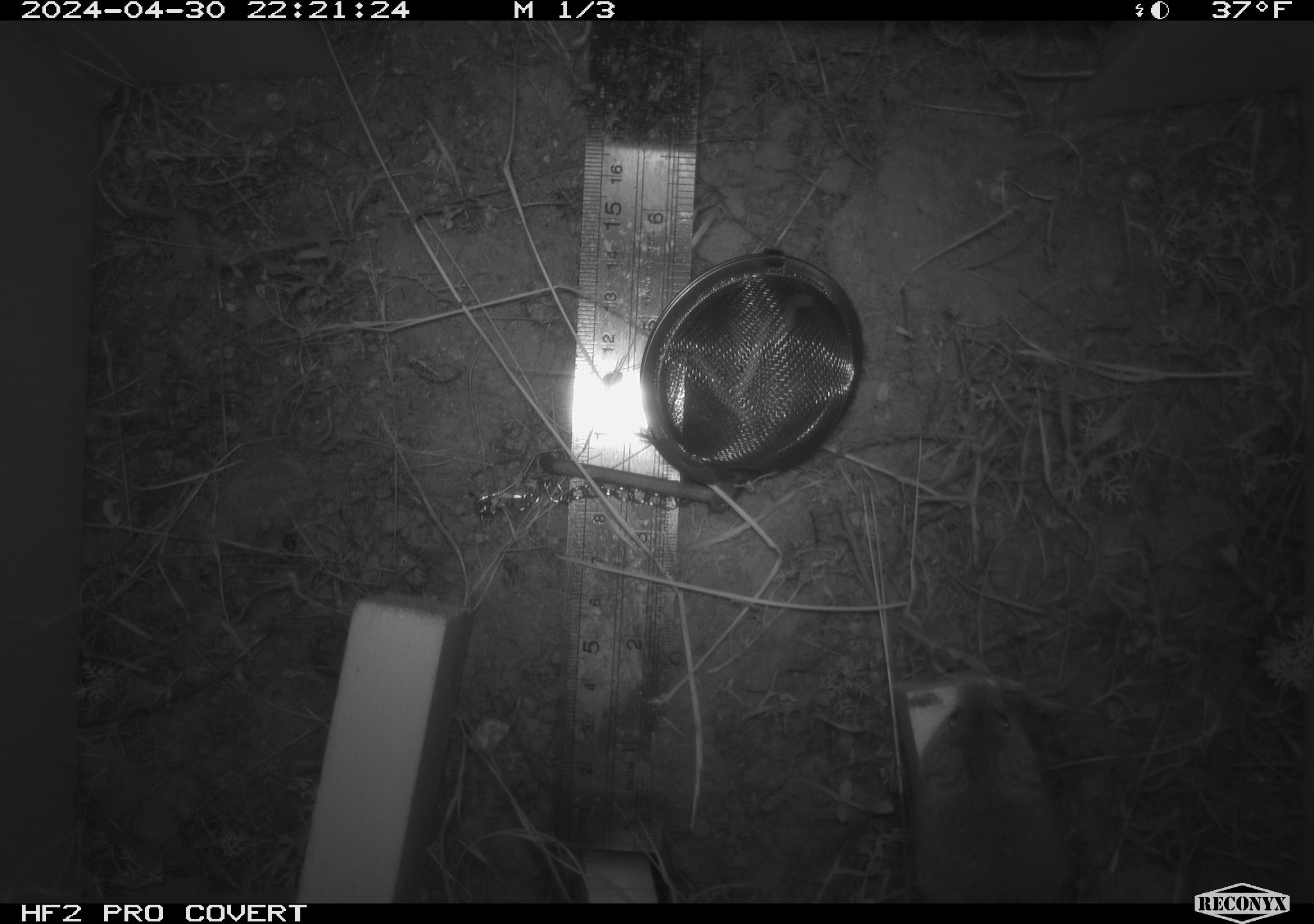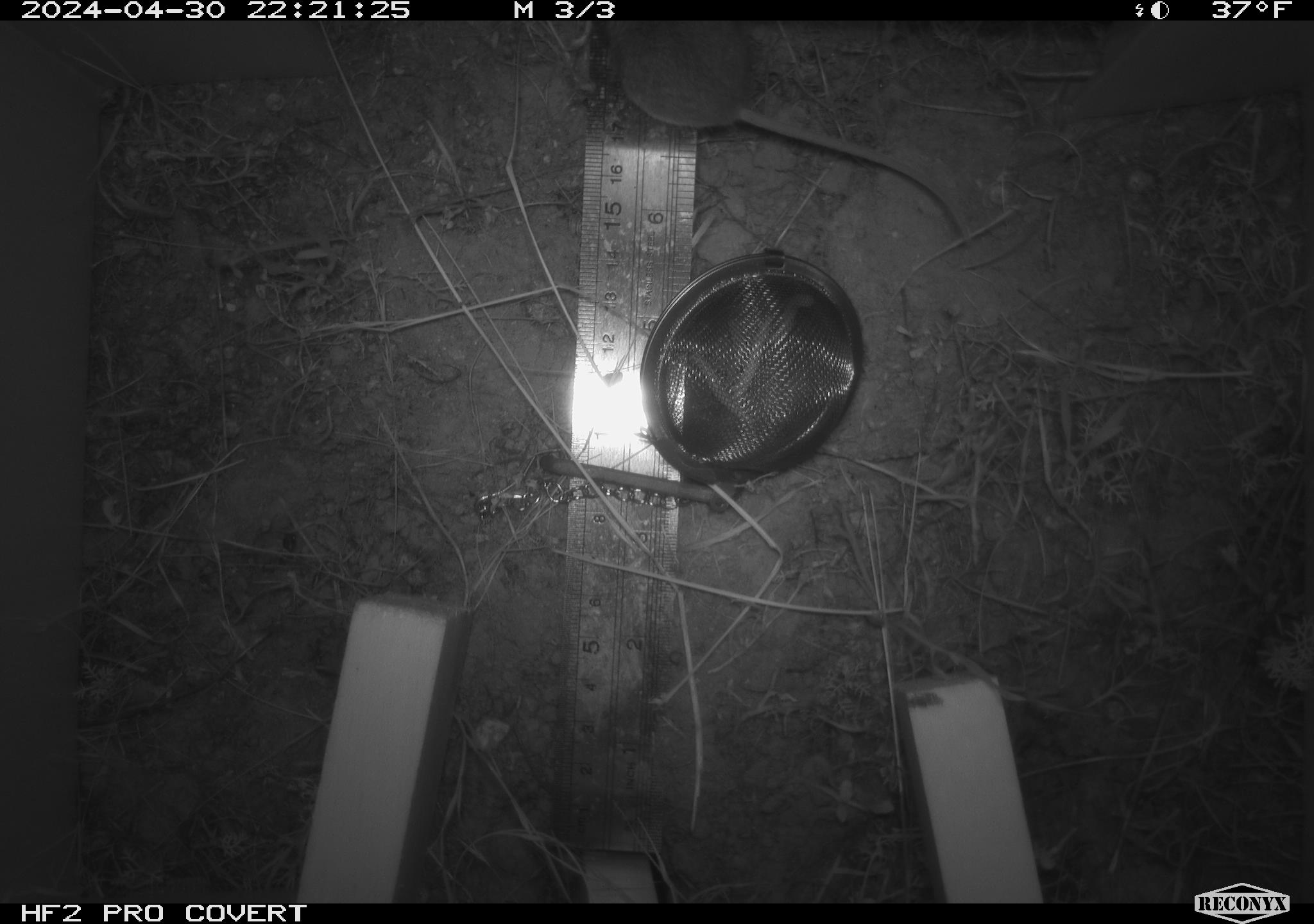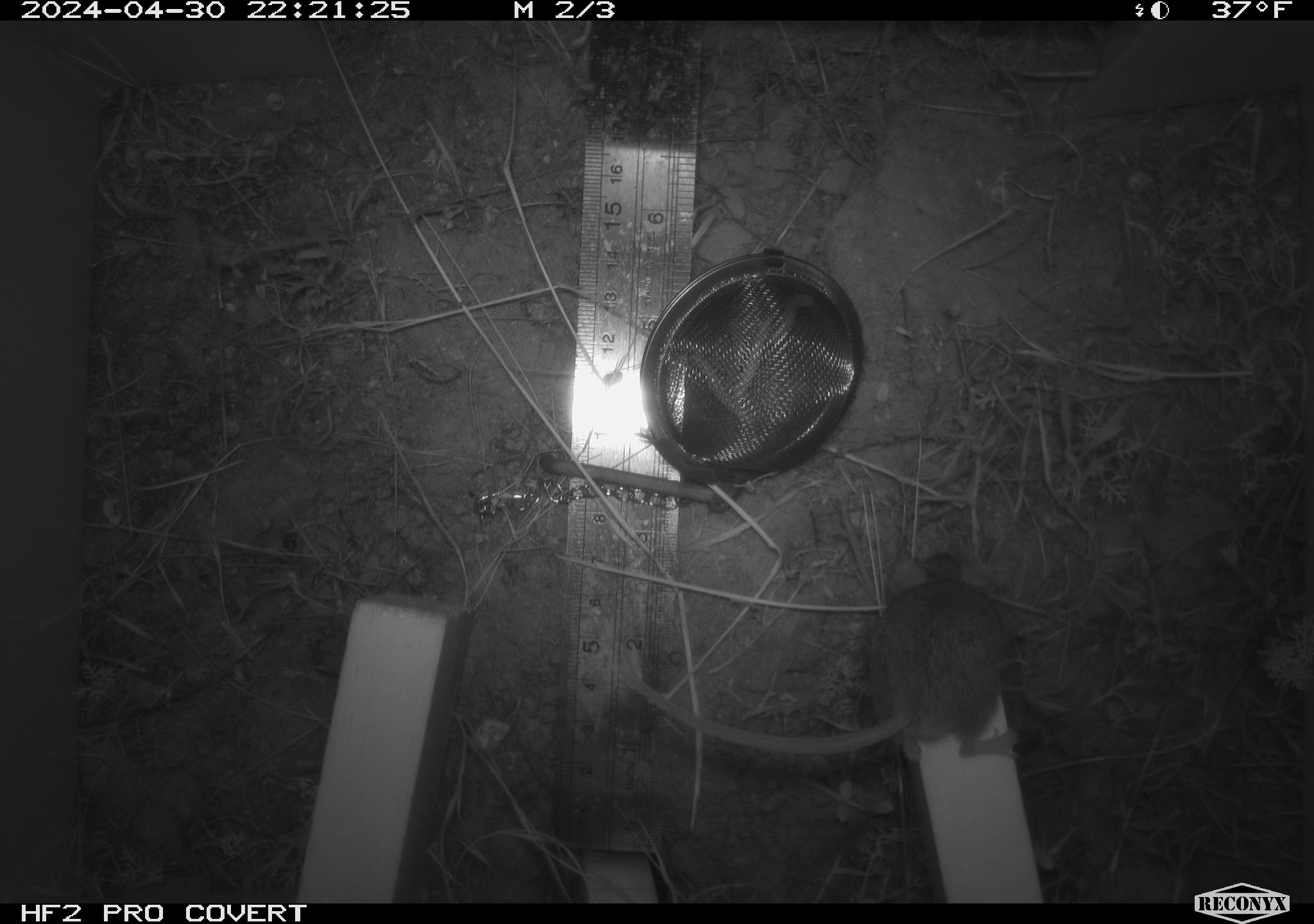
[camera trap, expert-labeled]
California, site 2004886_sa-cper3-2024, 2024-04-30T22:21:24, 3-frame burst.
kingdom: Animalia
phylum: Chordata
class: Mammalia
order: Rodentia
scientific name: Rodentia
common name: rodent